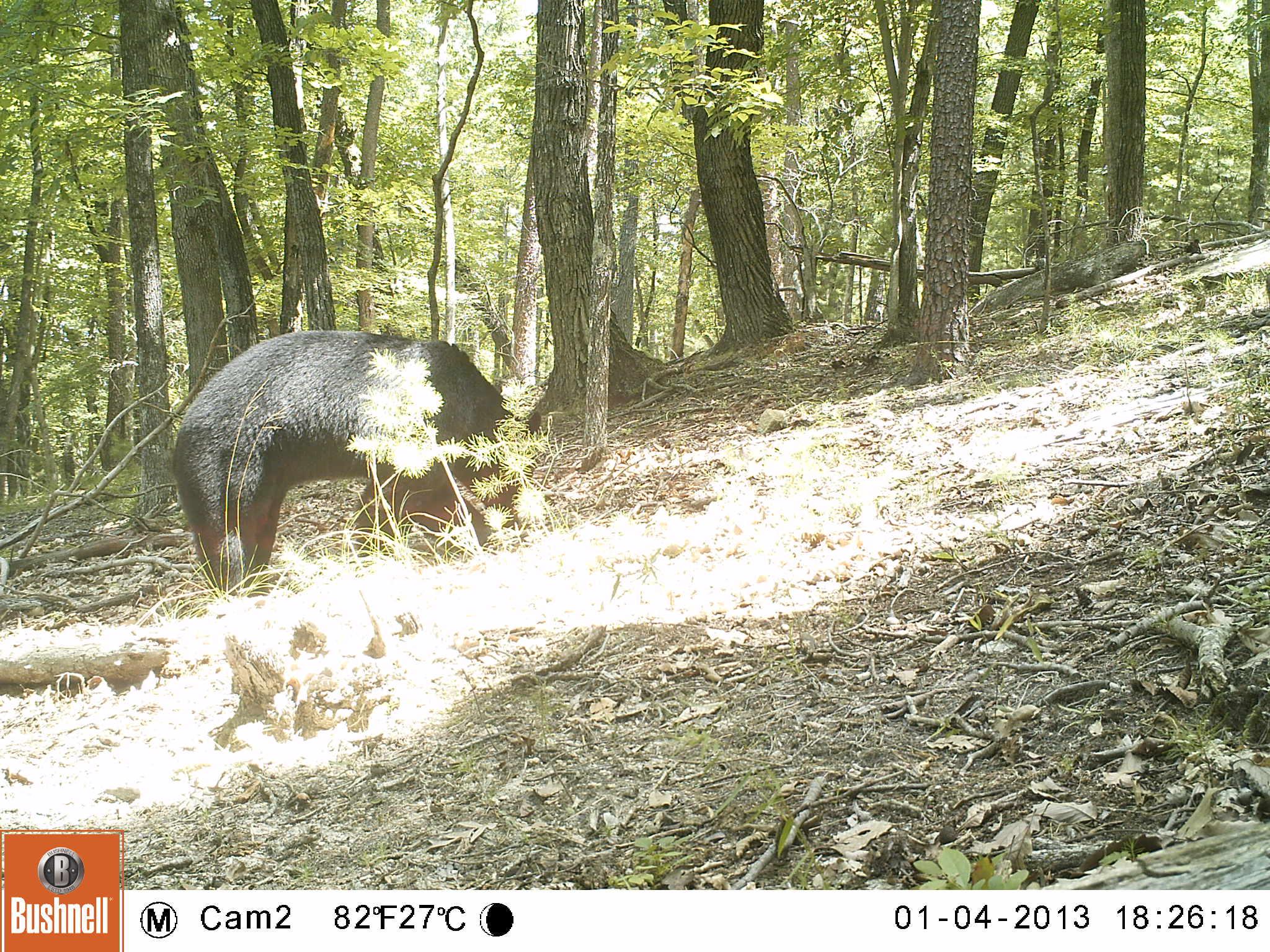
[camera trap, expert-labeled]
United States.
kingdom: Animalia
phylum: Chordata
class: Mammalia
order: Carnivora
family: Ursidae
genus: Ursus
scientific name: Ursus americanus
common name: american black bear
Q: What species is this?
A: American Black Bear (Ursus americanus).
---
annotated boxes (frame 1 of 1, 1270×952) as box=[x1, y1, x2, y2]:
American Black Bear: box=[149, 331, 537, 596]